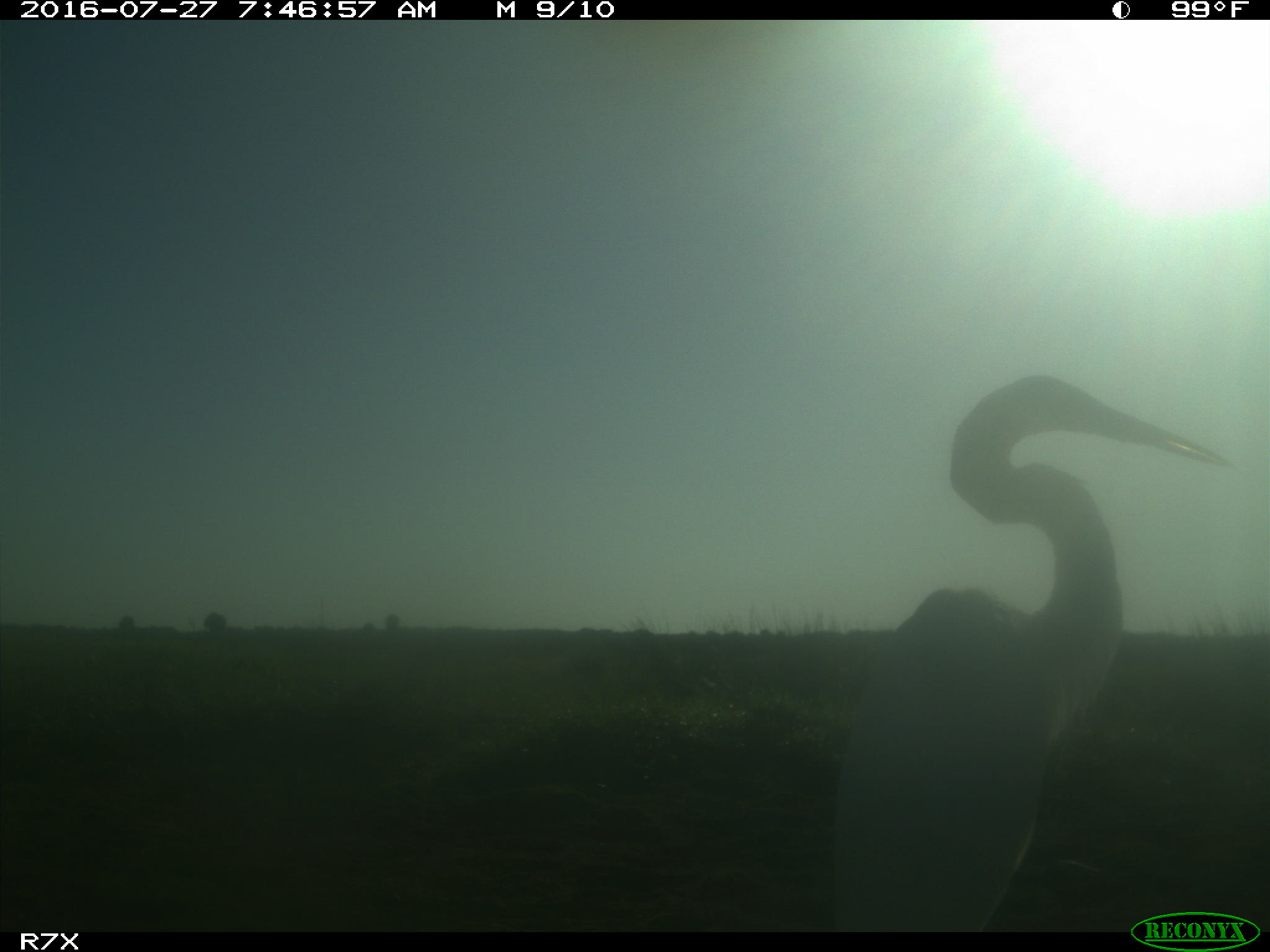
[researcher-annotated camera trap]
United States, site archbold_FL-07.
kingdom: Animalia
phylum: Chordata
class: Aves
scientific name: Aves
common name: birds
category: unidentified bird